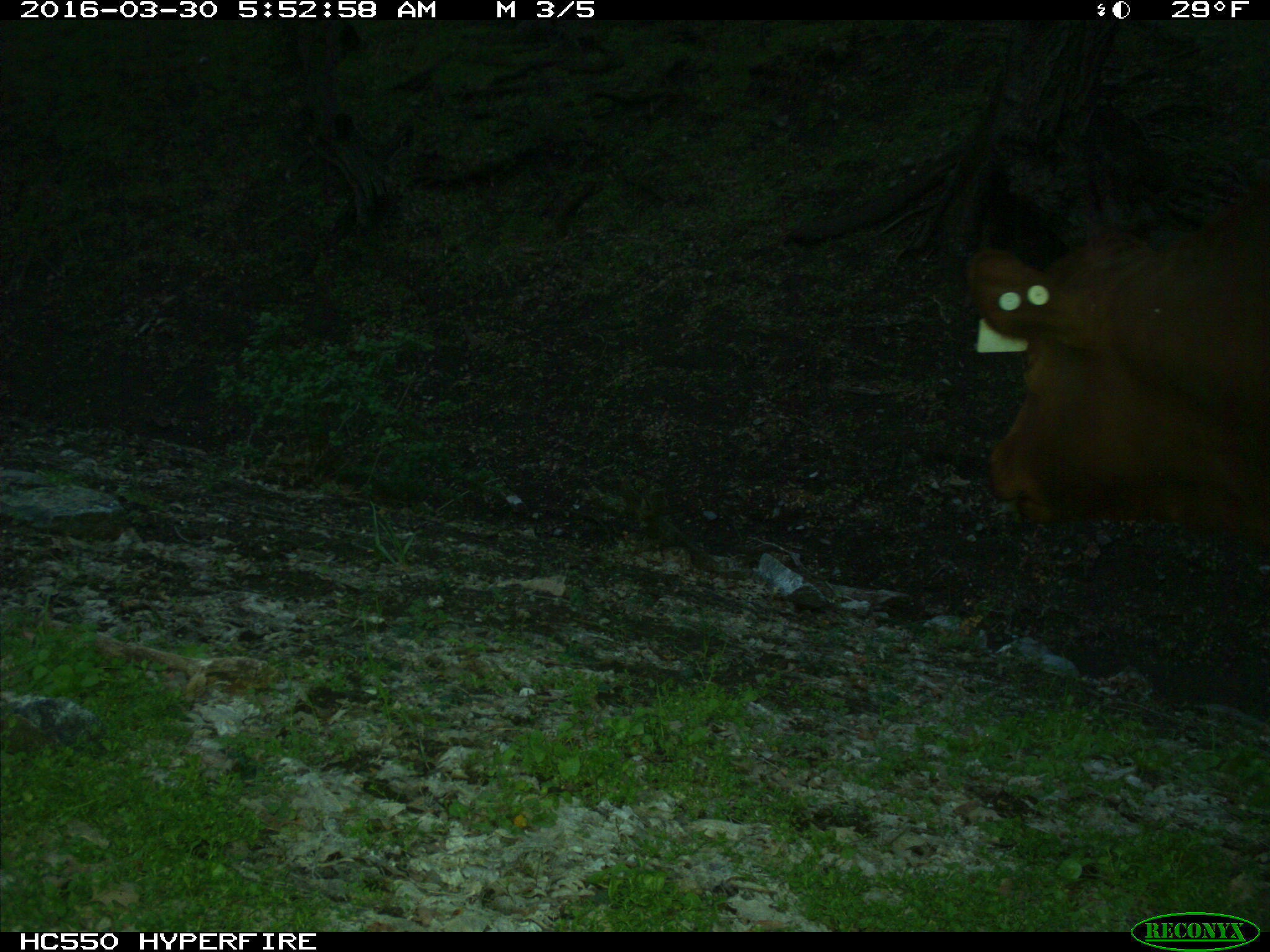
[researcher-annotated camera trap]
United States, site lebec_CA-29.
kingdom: Animalia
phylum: Chordata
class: Mammalia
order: Artiodactyla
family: Bovidae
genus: Bos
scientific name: Bos taurus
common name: domestic cow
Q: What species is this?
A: Bos taurus (domestic cow).